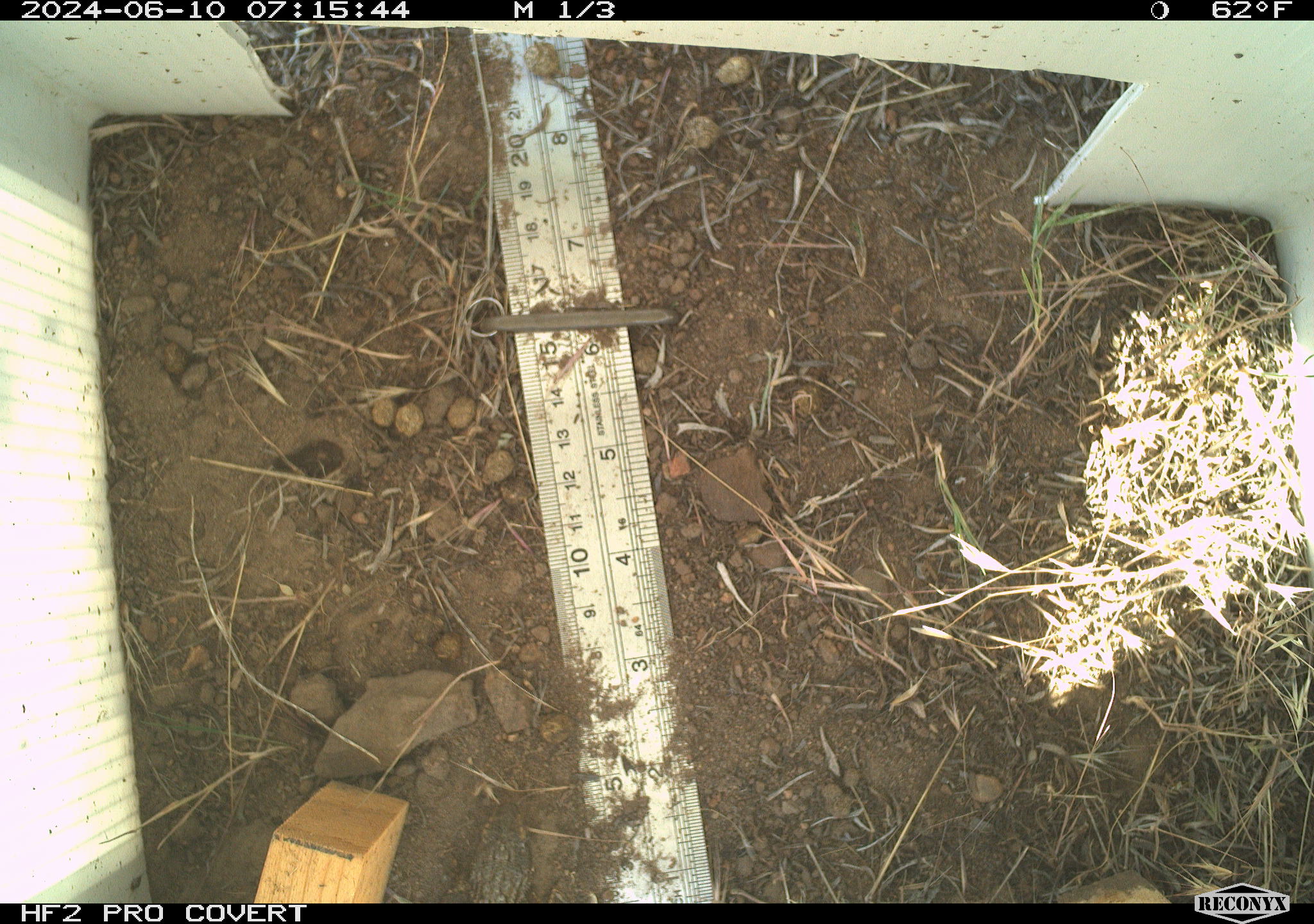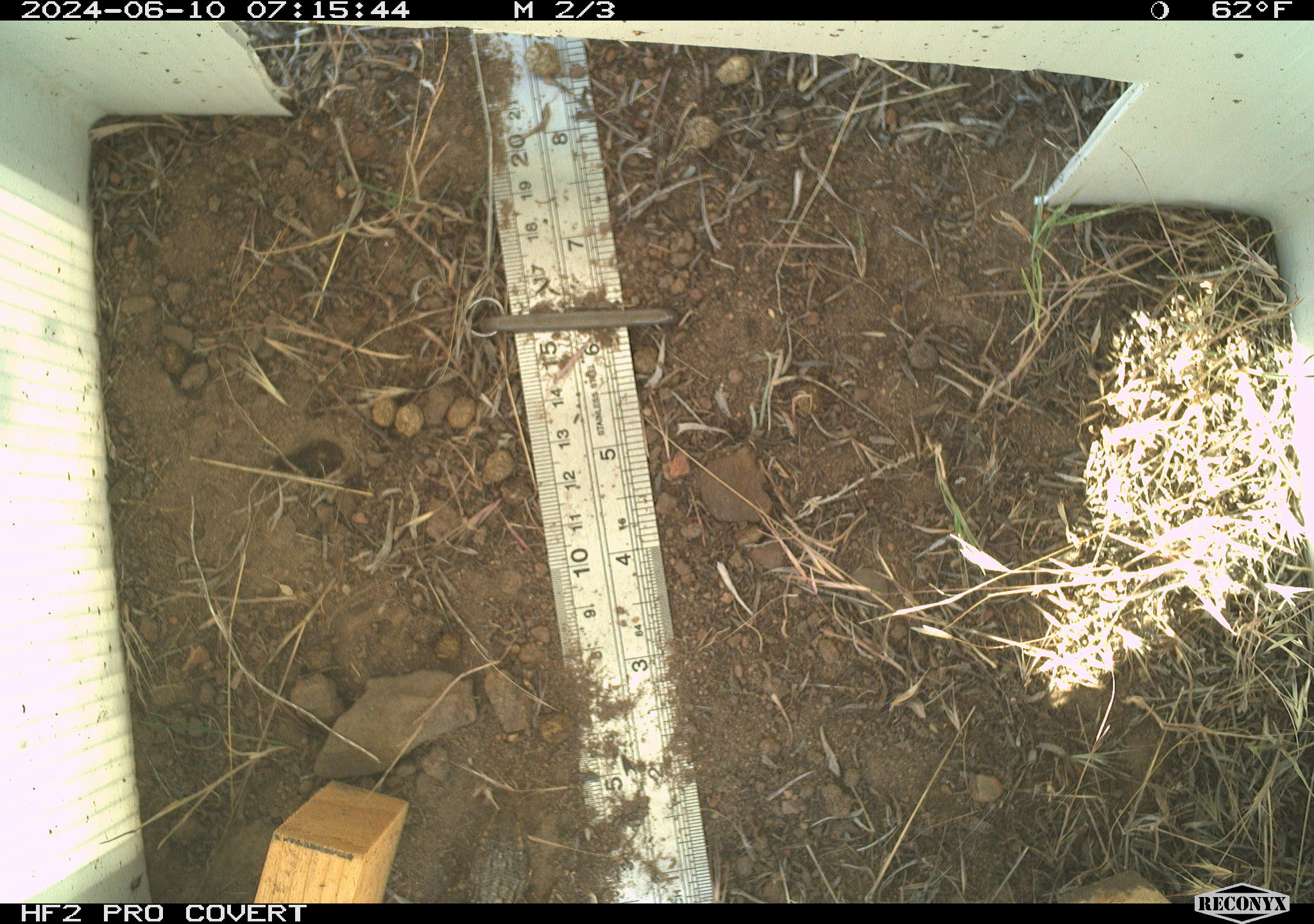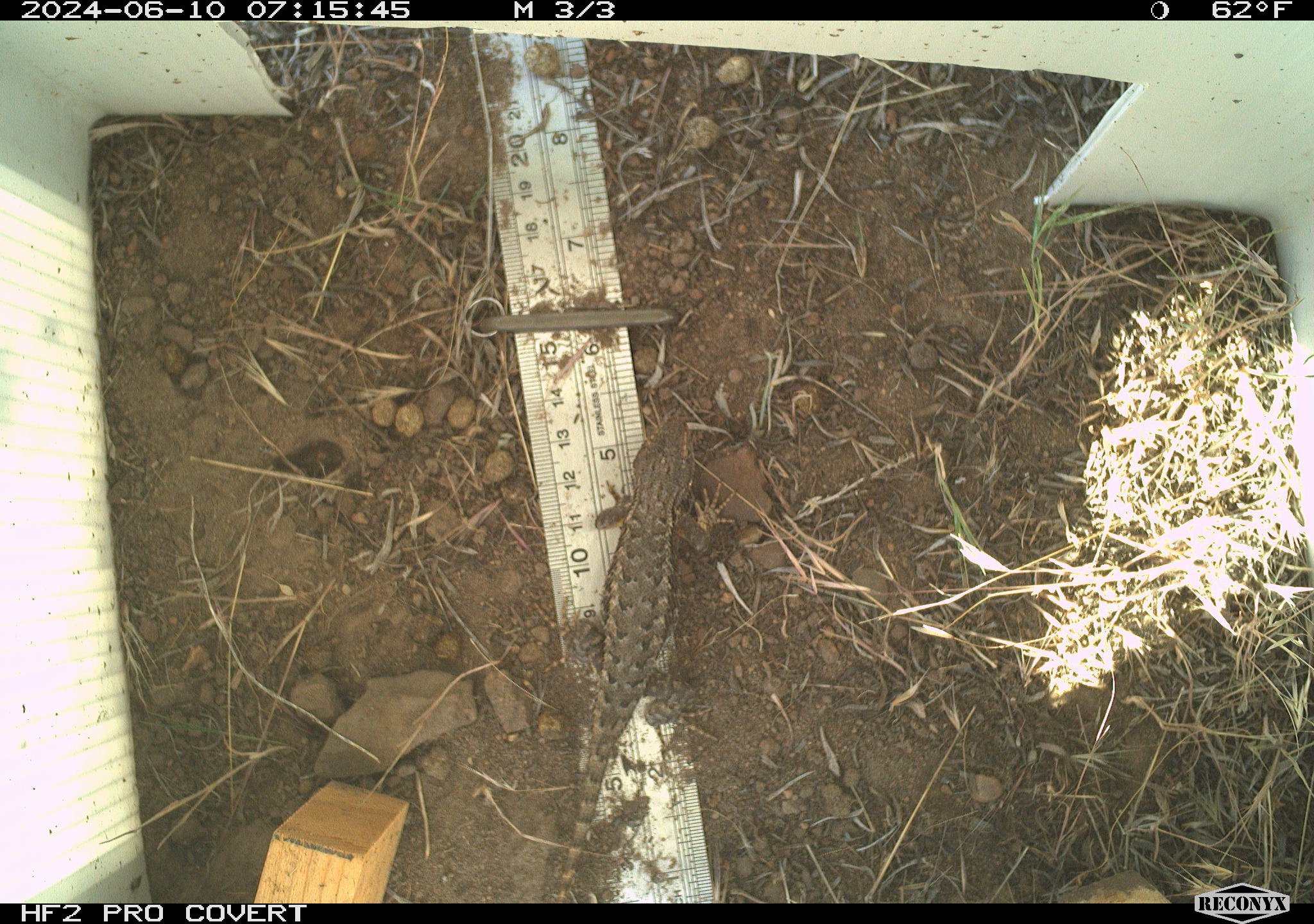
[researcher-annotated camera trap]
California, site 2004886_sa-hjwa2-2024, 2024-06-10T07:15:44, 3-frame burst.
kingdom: Animalia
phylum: Chordata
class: Reptilia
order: Squamata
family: Phrynosomatidae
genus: Sceloporus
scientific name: Sceloporus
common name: spiny lizards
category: sceloporus species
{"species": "sceloporus species (spiny lizards) (Sceloporus)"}